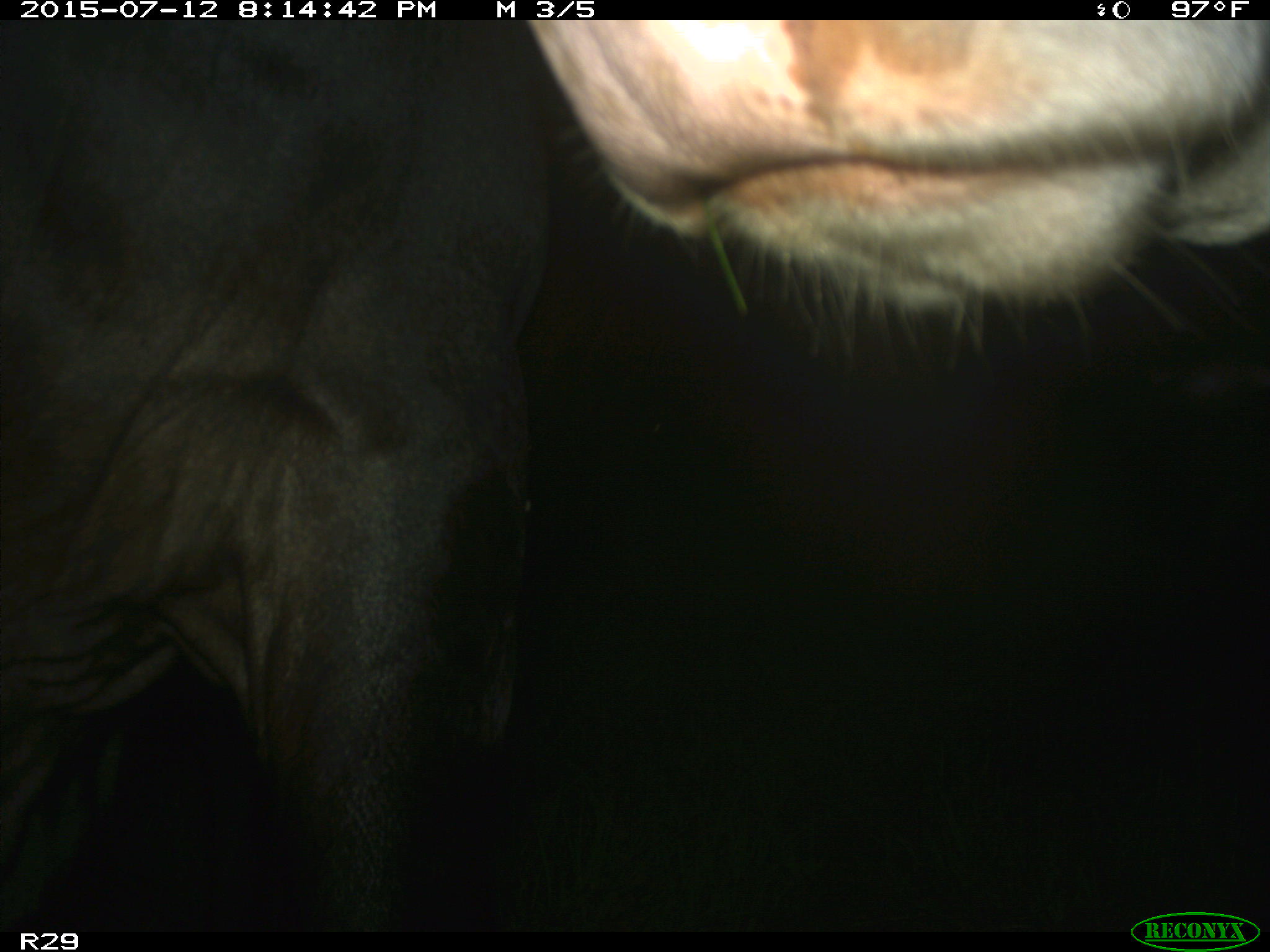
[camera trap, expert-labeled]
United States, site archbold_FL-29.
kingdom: Animalia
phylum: Chordata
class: Mammalia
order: Artiodactyla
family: Bovidae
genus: Bos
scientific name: Bos taurus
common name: domestic cow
Bos taurus (domestic cow).